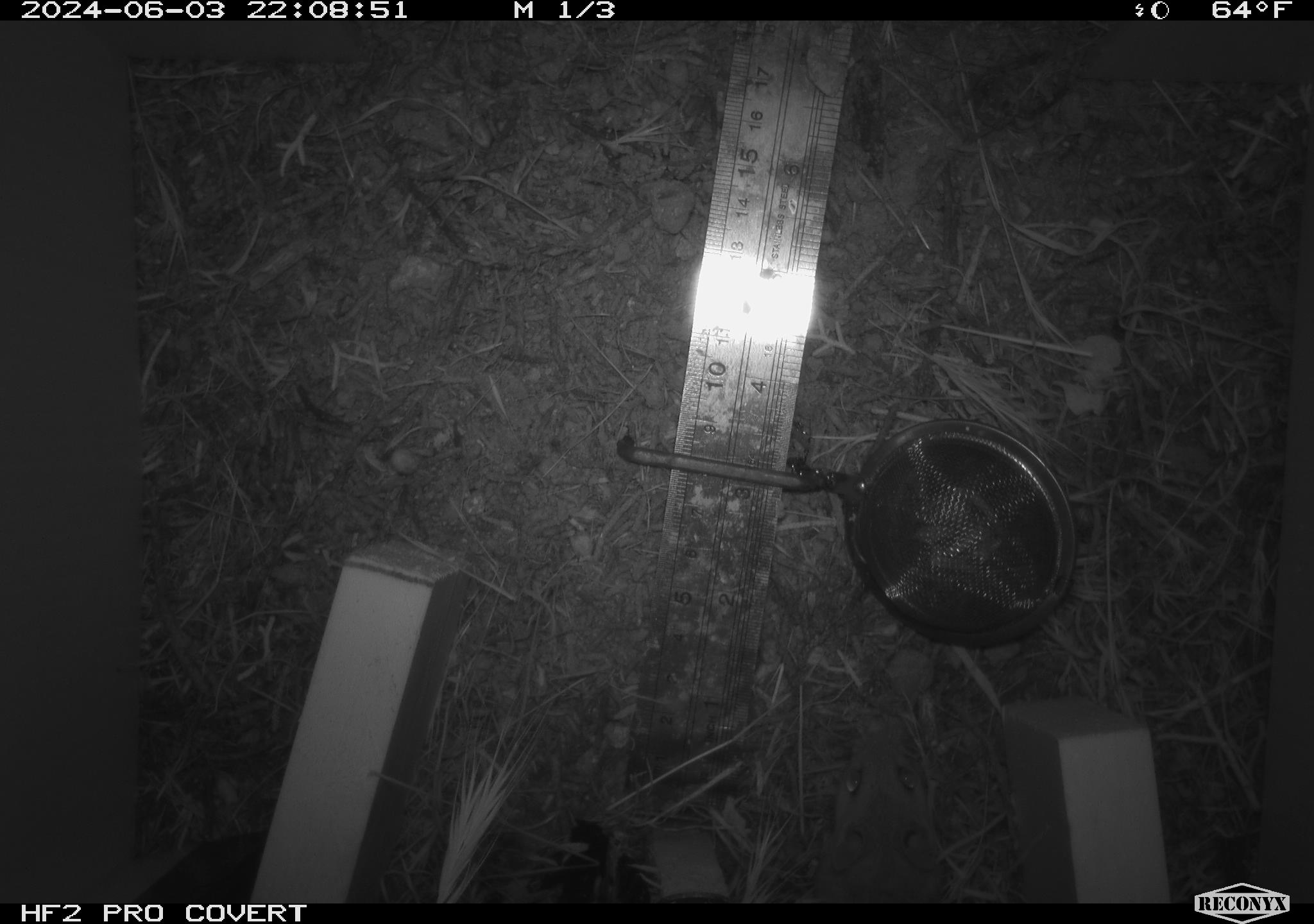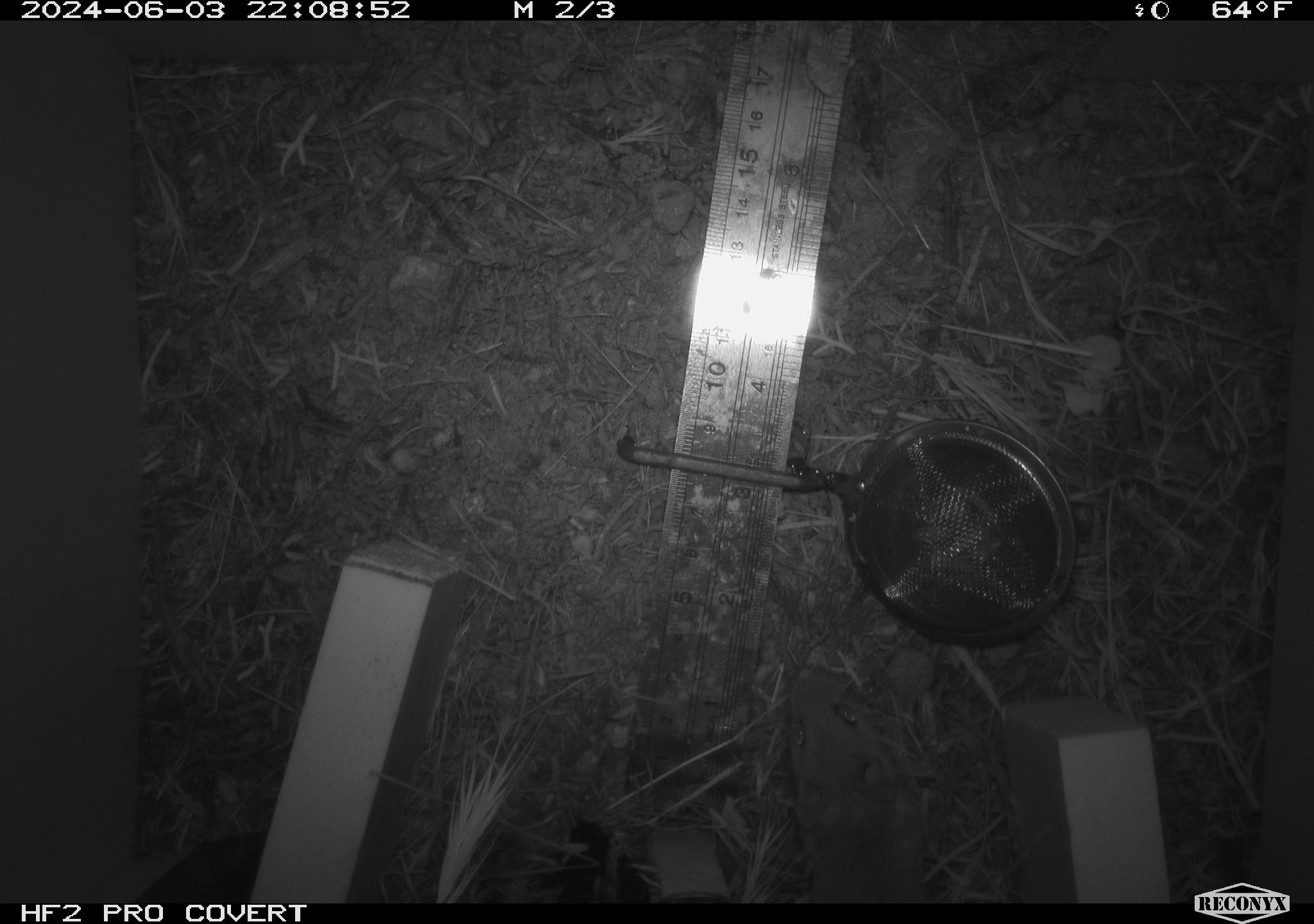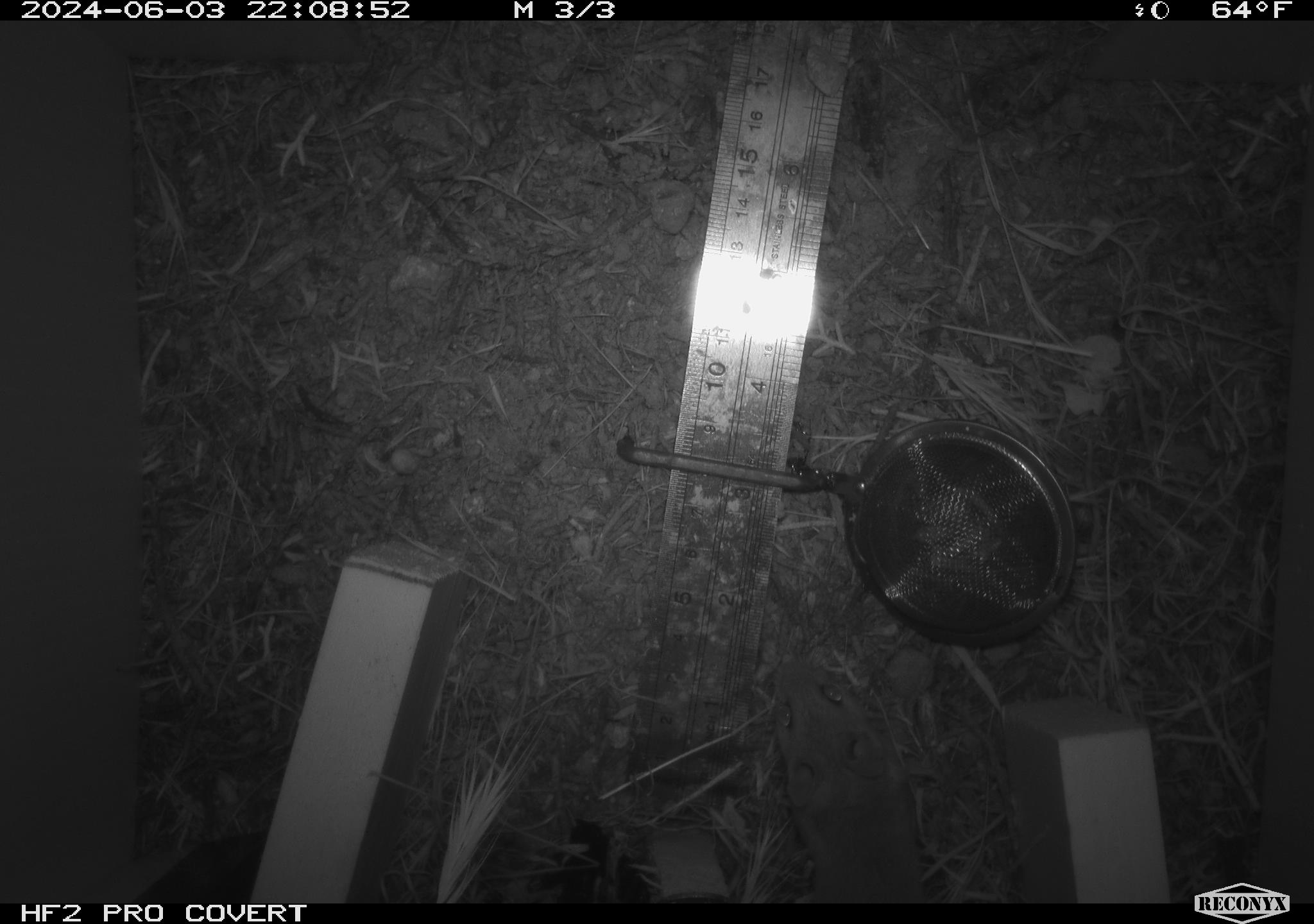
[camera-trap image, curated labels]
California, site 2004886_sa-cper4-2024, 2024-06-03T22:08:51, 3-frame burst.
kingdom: Animalia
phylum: Chordata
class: Mammalia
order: Rodentia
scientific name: Rodentia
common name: rodent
Rodent (Rodentia).